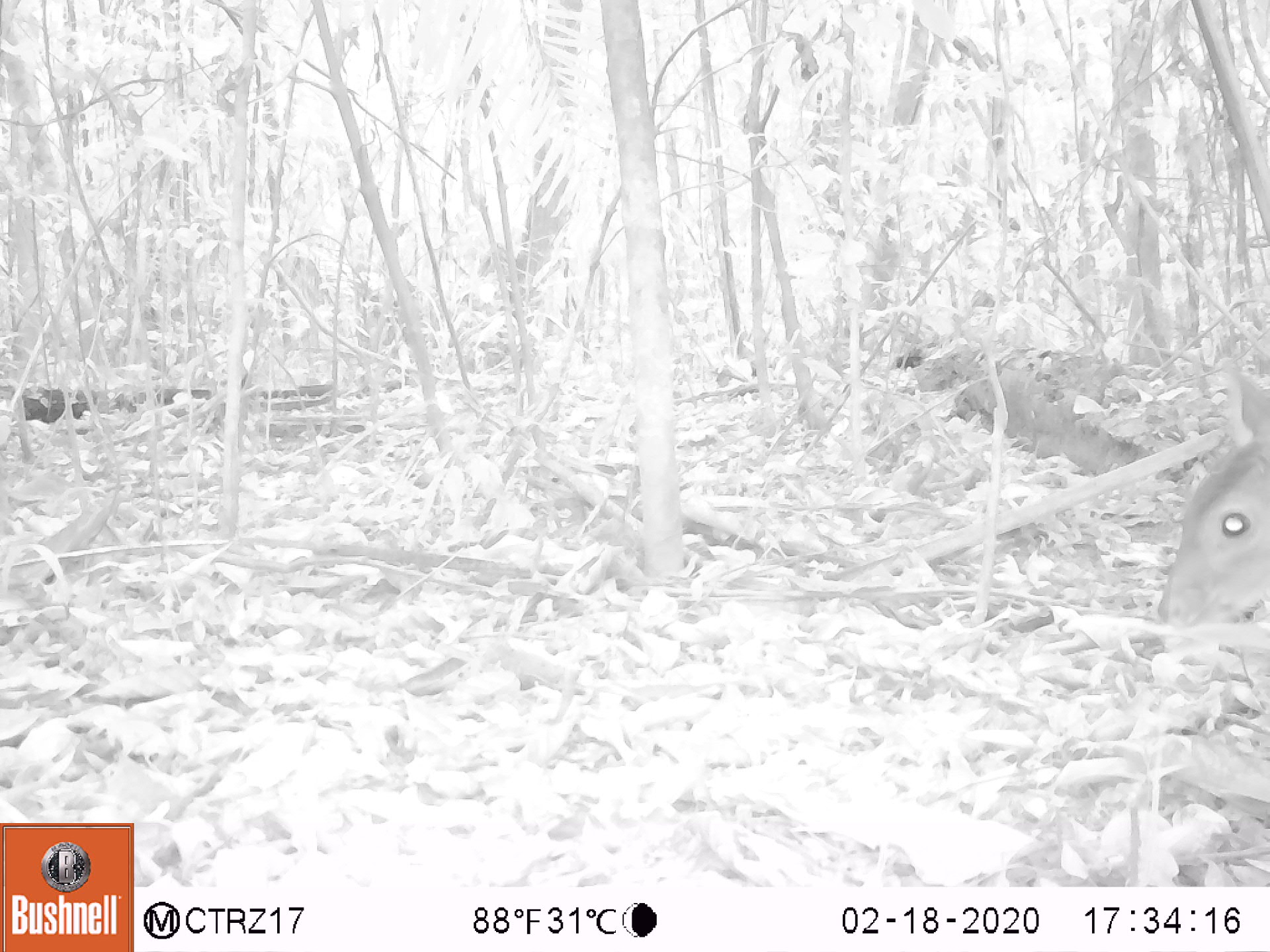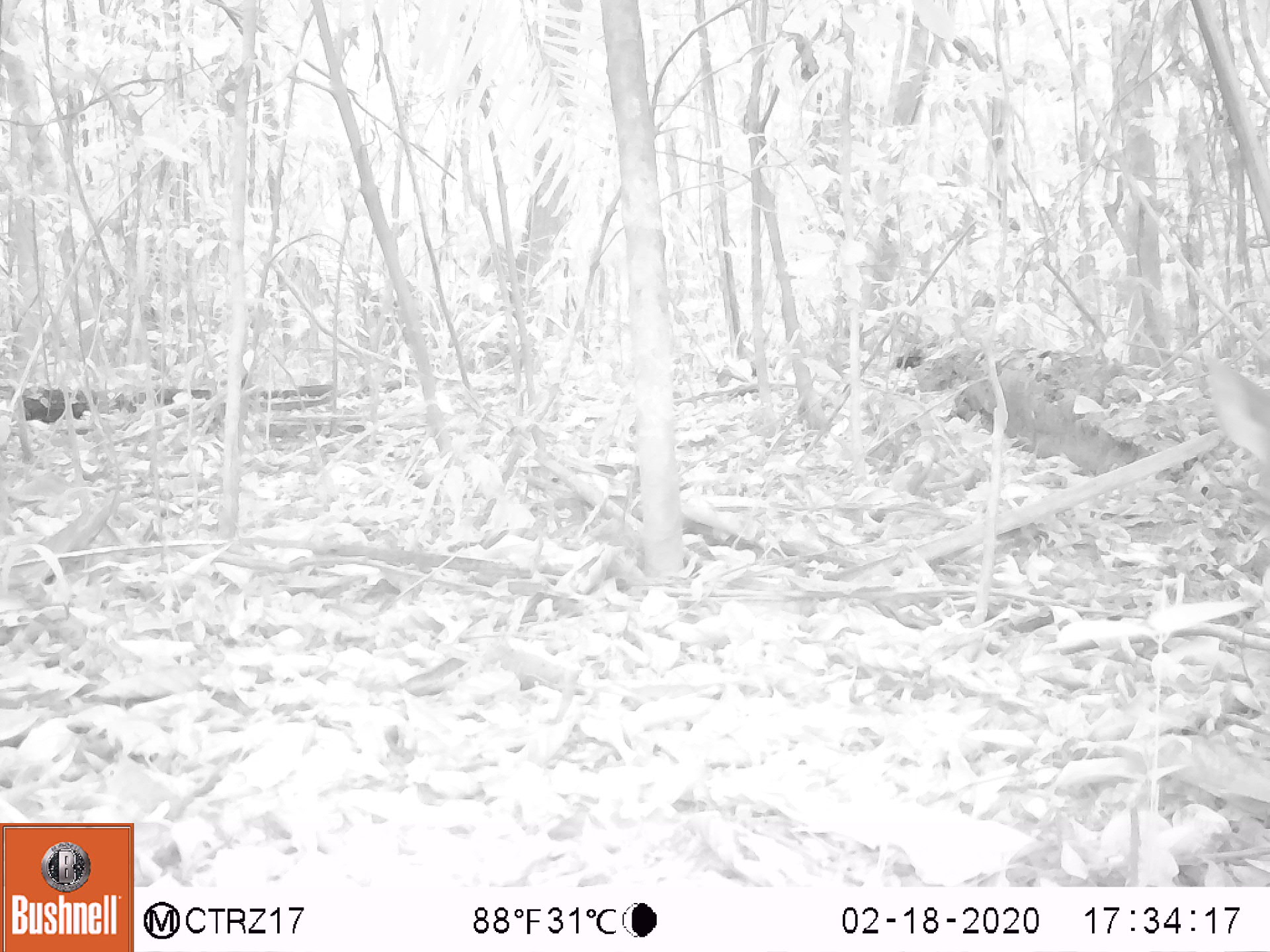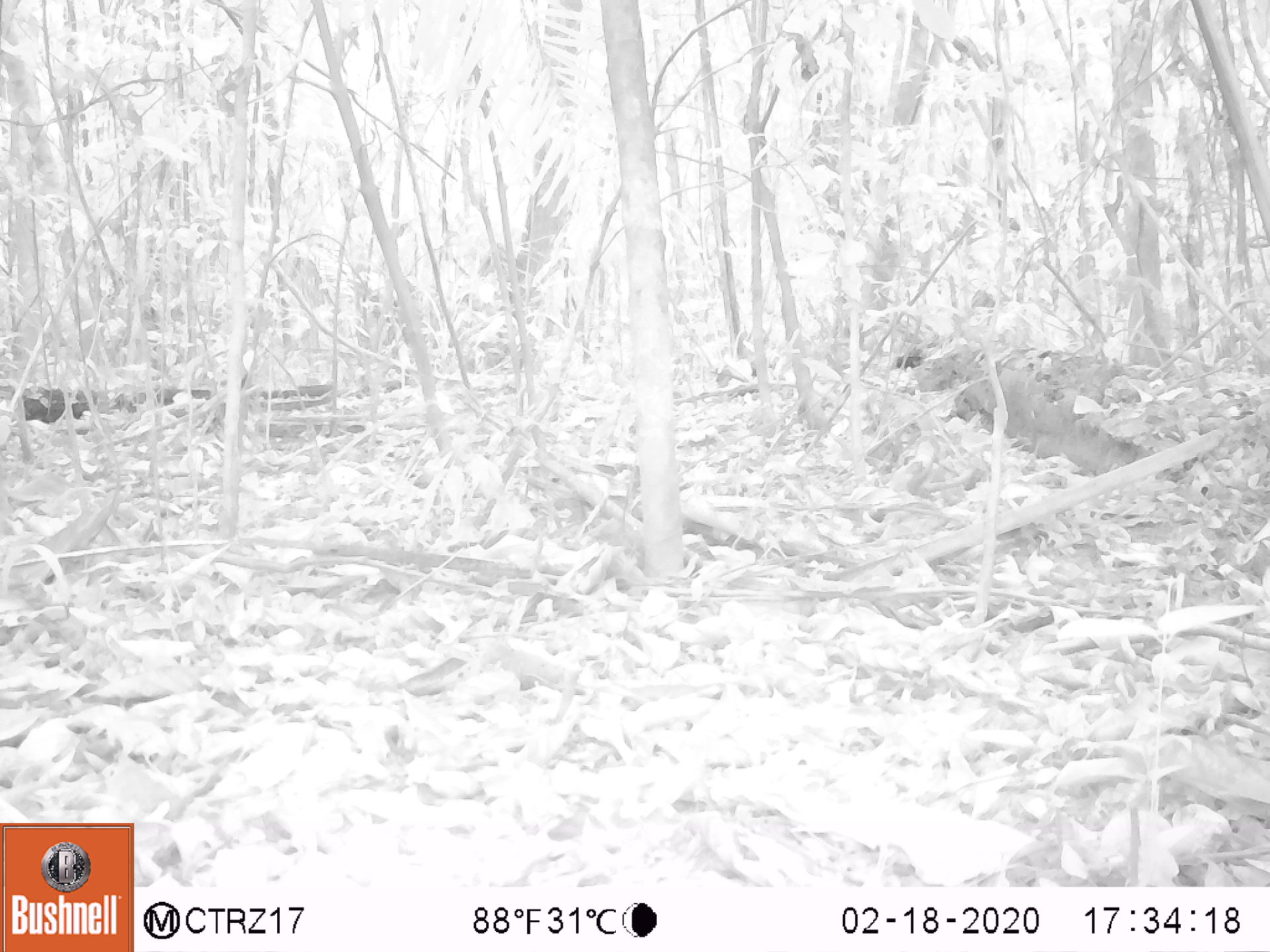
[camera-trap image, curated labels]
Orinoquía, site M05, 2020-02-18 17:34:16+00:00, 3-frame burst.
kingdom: Animalia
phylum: Chordata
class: Mammalia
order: Rodentia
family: Dasyproctidae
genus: Dasyprocta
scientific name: Dasyprocta fuliginosa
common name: black agouti